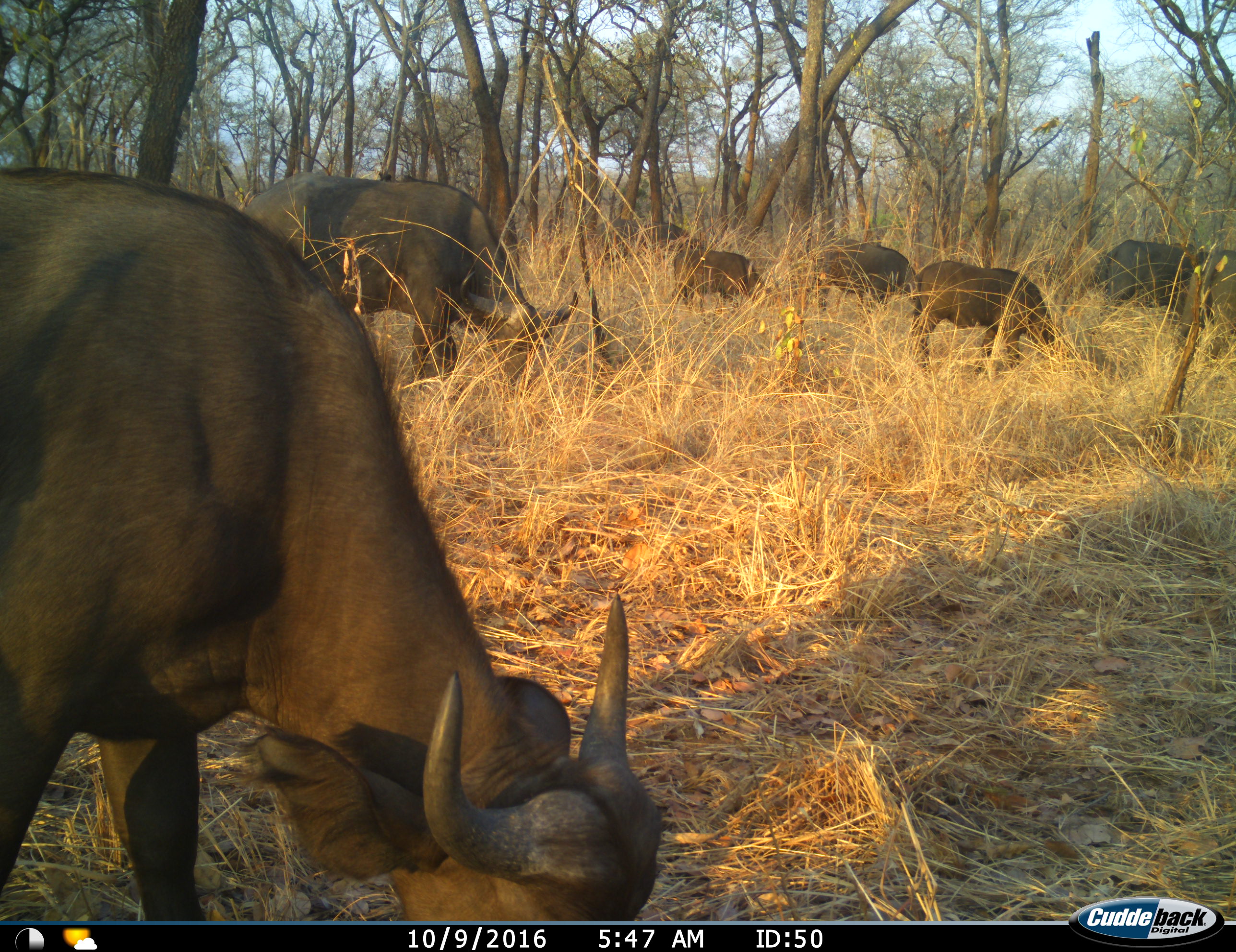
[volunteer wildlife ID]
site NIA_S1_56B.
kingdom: Animalia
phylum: Chordata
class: Mammalia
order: Artiodactyla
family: Bovidae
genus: Syncerus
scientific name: Syncerus caffer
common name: african buffalo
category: buffalo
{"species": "buffalo (african buffalo) (Syncerus caffer)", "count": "7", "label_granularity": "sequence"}